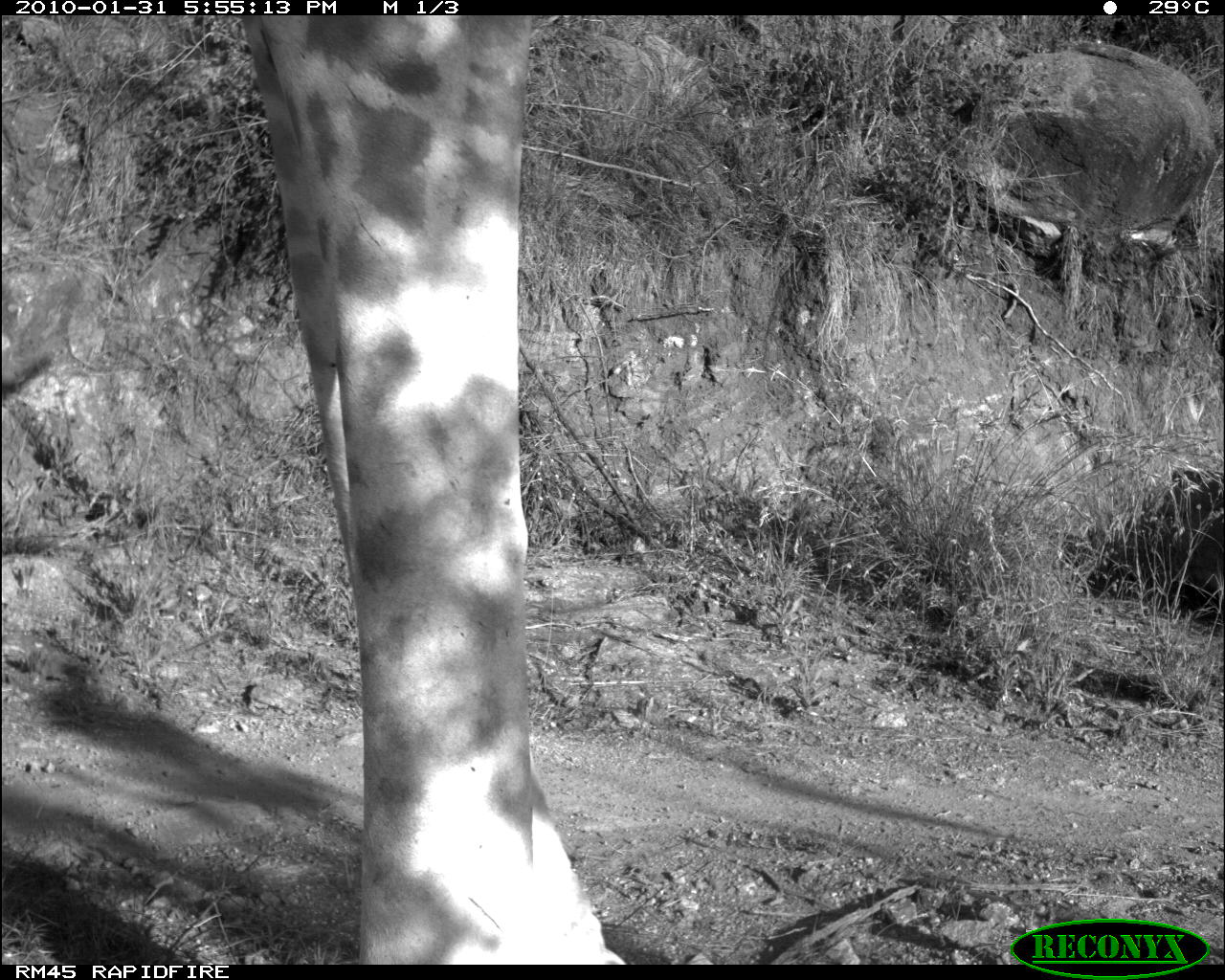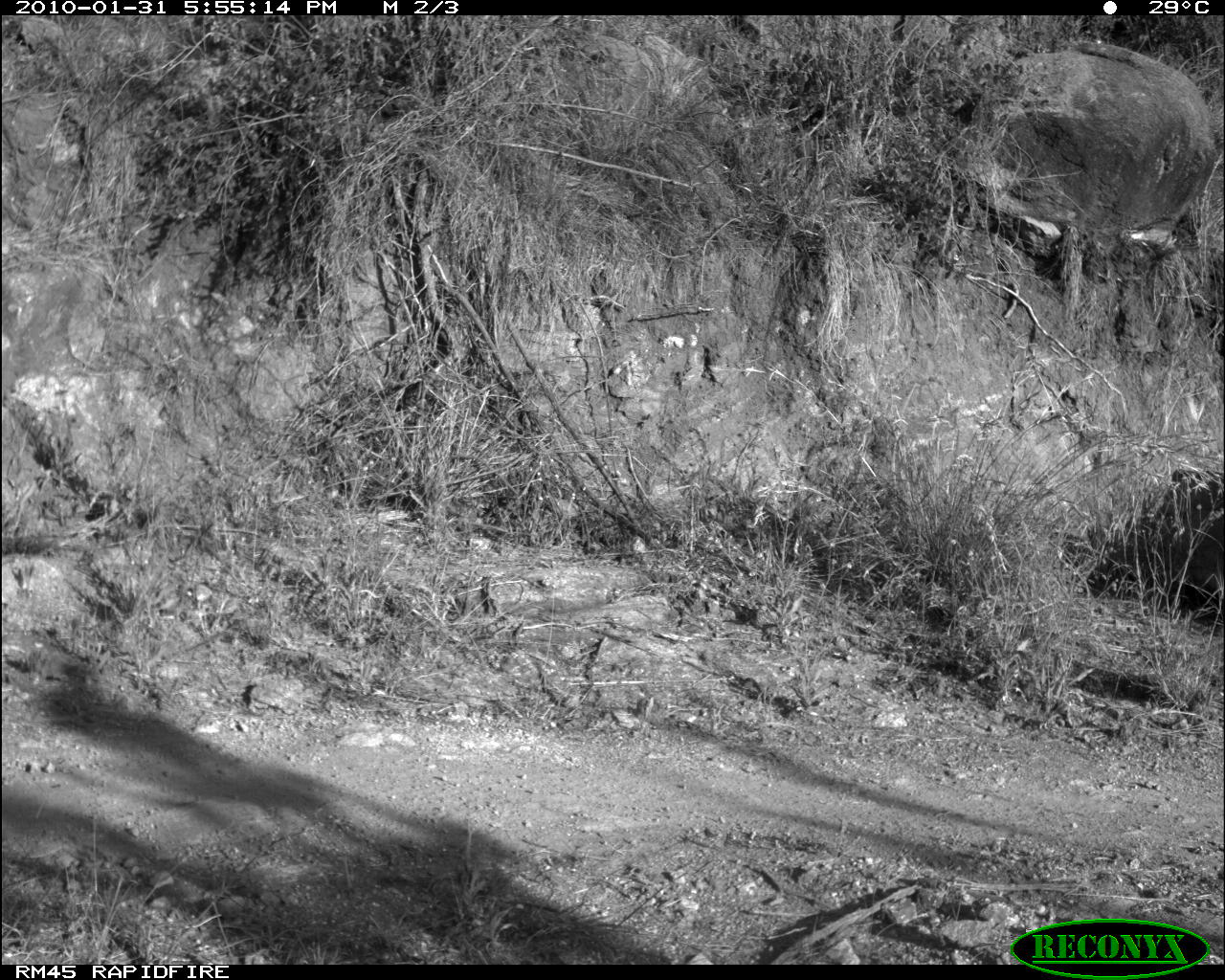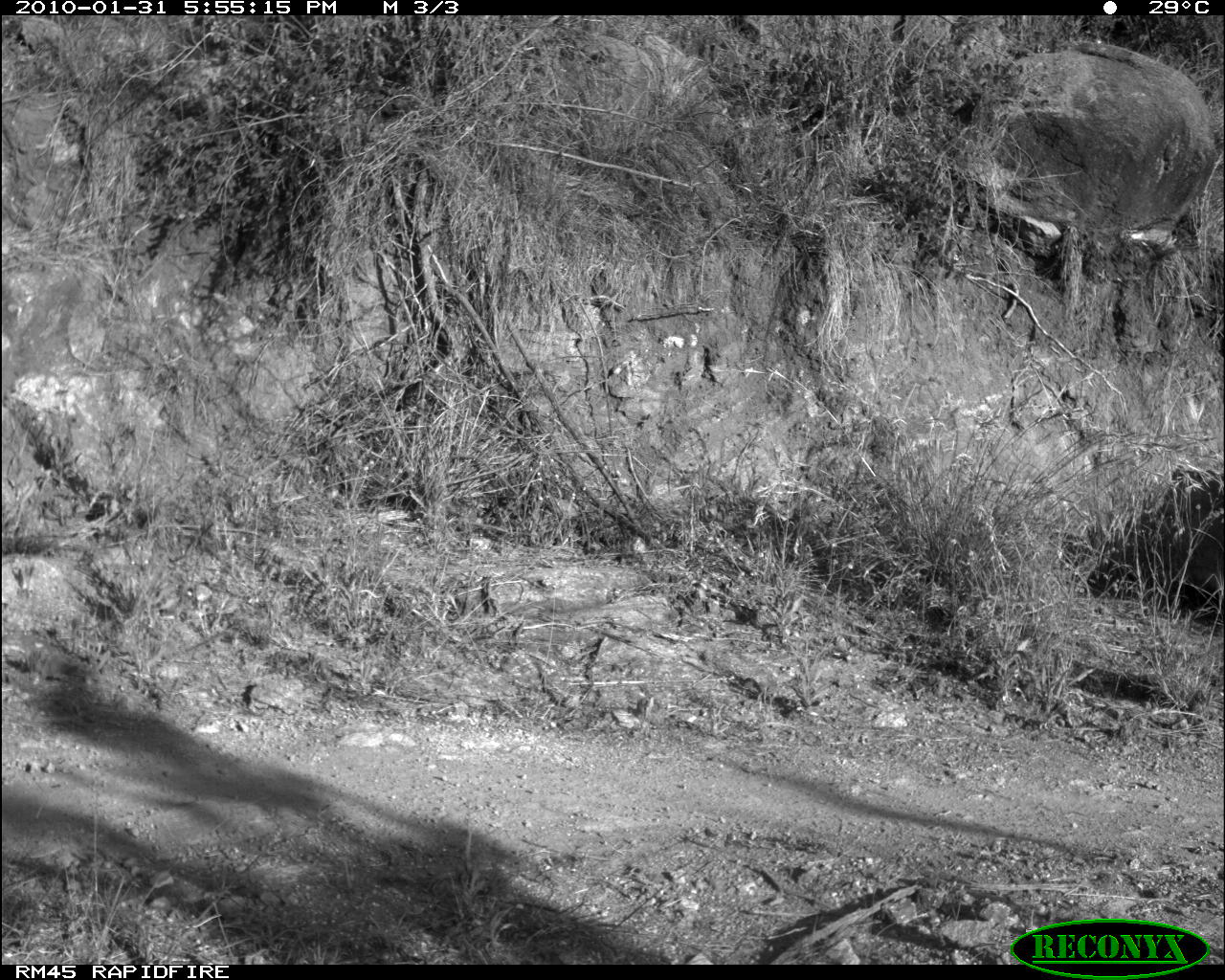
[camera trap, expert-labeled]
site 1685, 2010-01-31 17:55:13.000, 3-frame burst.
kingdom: Animalia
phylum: Chordata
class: Mammalia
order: Artiodactyla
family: Giraffidae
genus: Giraffa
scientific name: Giraffa camelopardalis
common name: giraffe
Giraffa camelopardalis (giraffe), count 1.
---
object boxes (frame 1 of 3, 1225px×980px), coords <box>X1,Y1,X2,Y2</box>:
giraffa camelopardalis: <box>239,15,628,964</box>